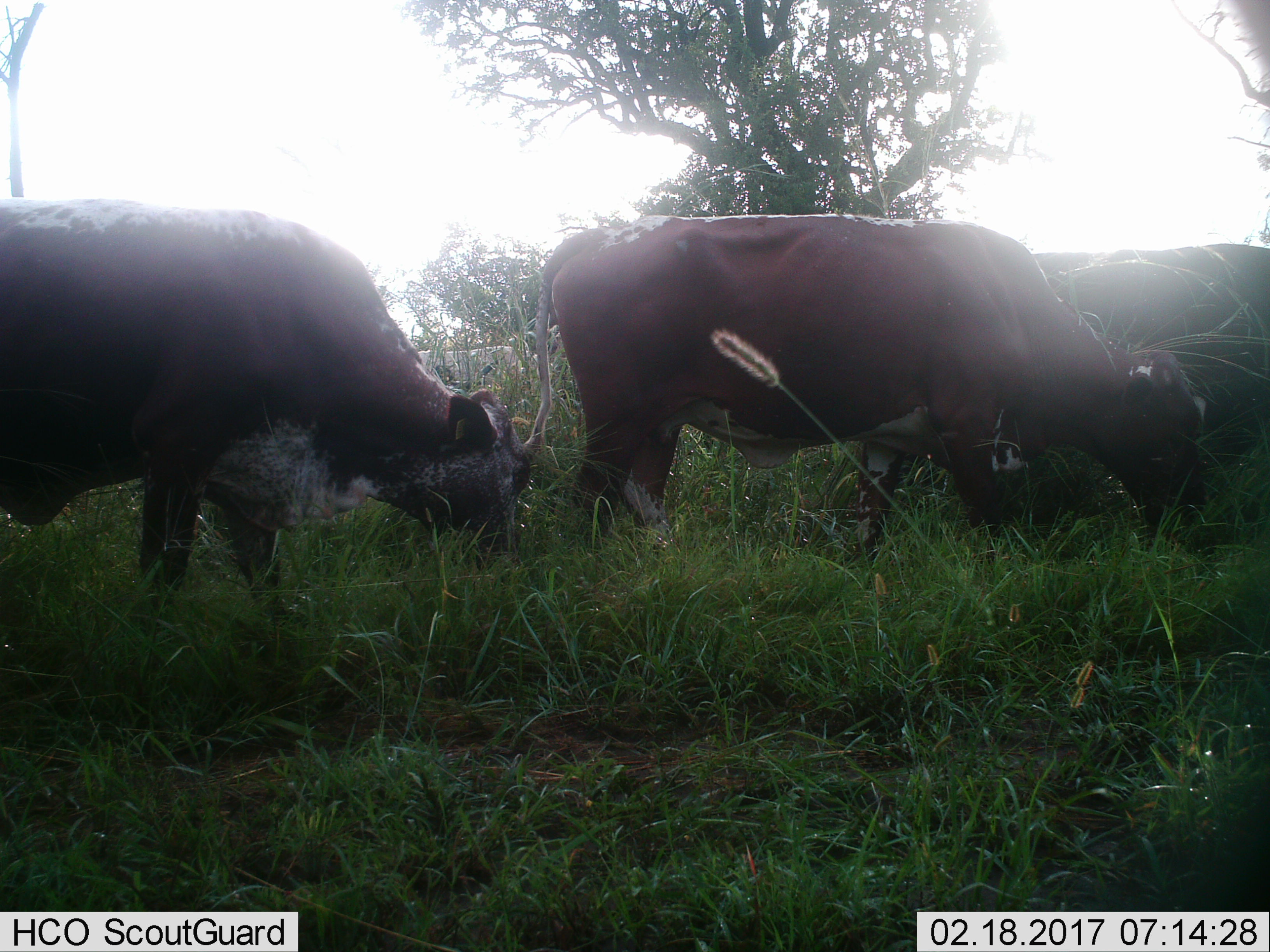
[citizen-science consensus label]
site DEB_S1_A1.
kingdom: Animalia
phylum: Chordata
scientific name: Vertebrata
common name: domestic animal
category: domesticanimal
Domesticanimal (domestic animal) (Vertebrata), count 4. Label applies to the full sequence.